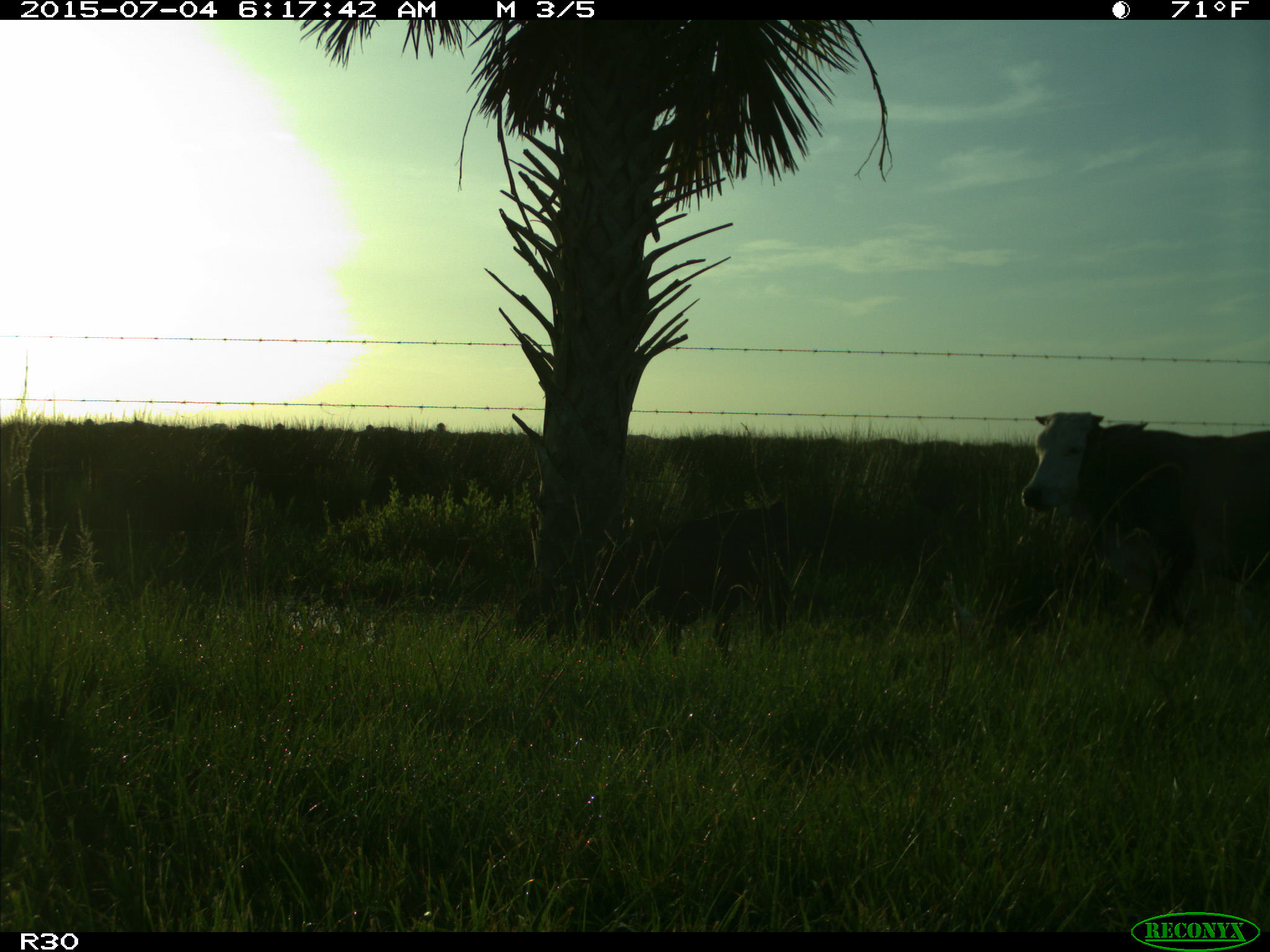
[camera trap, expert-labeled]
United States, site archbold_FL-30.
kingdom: Animalia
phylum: Chordata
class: Mammalia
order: Artiodactyla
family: Bovidae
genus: Bos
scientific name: Bos taurus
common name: domestic cow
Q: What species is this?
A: Bos taurus (domestic cow).